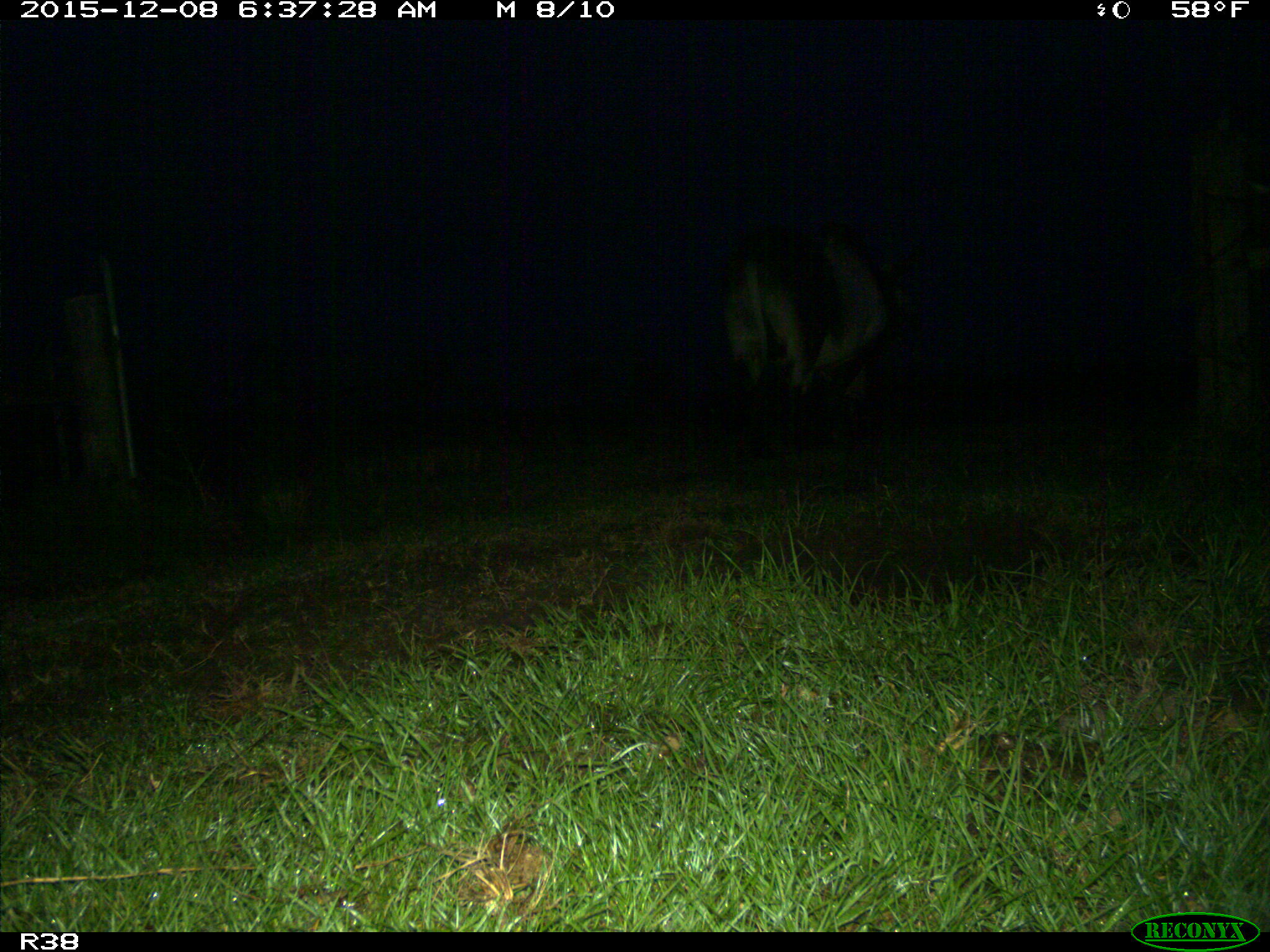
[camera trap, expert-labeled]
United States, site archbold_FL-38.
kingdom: Animalia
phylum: Chordata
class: Mammalia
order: Artiodactyla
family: Bovidae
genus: Bos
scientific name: Bos taurus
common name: domestic cow